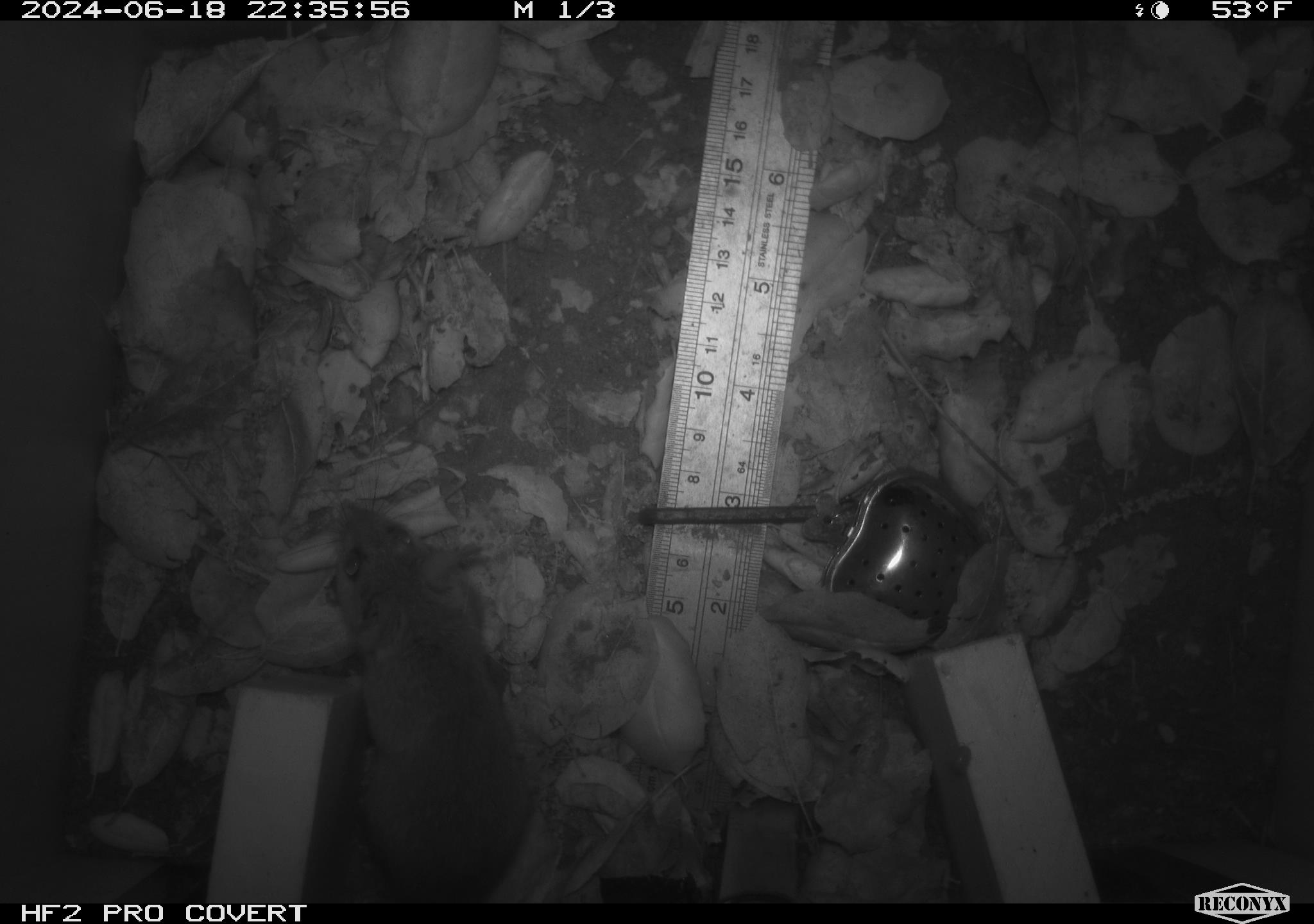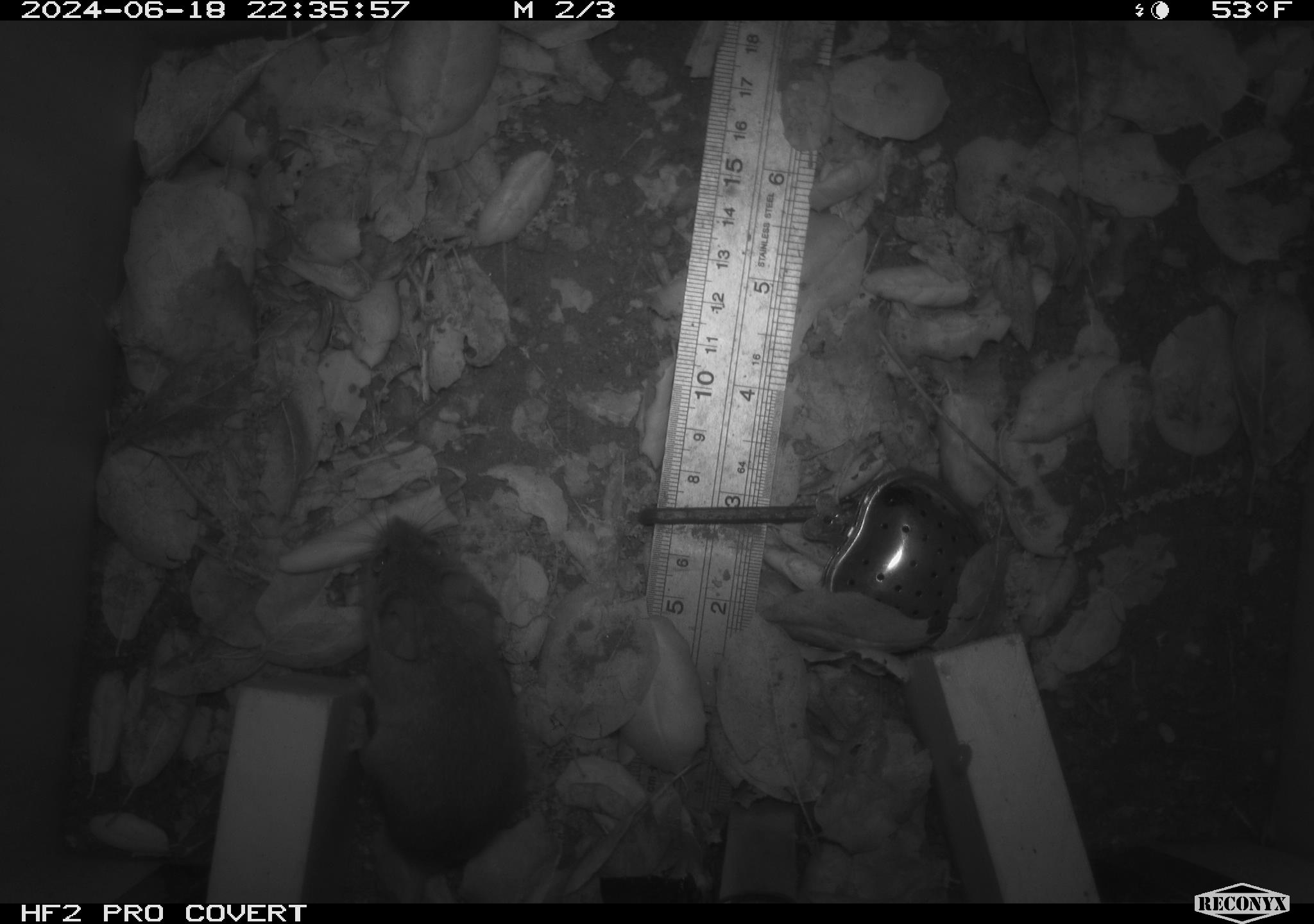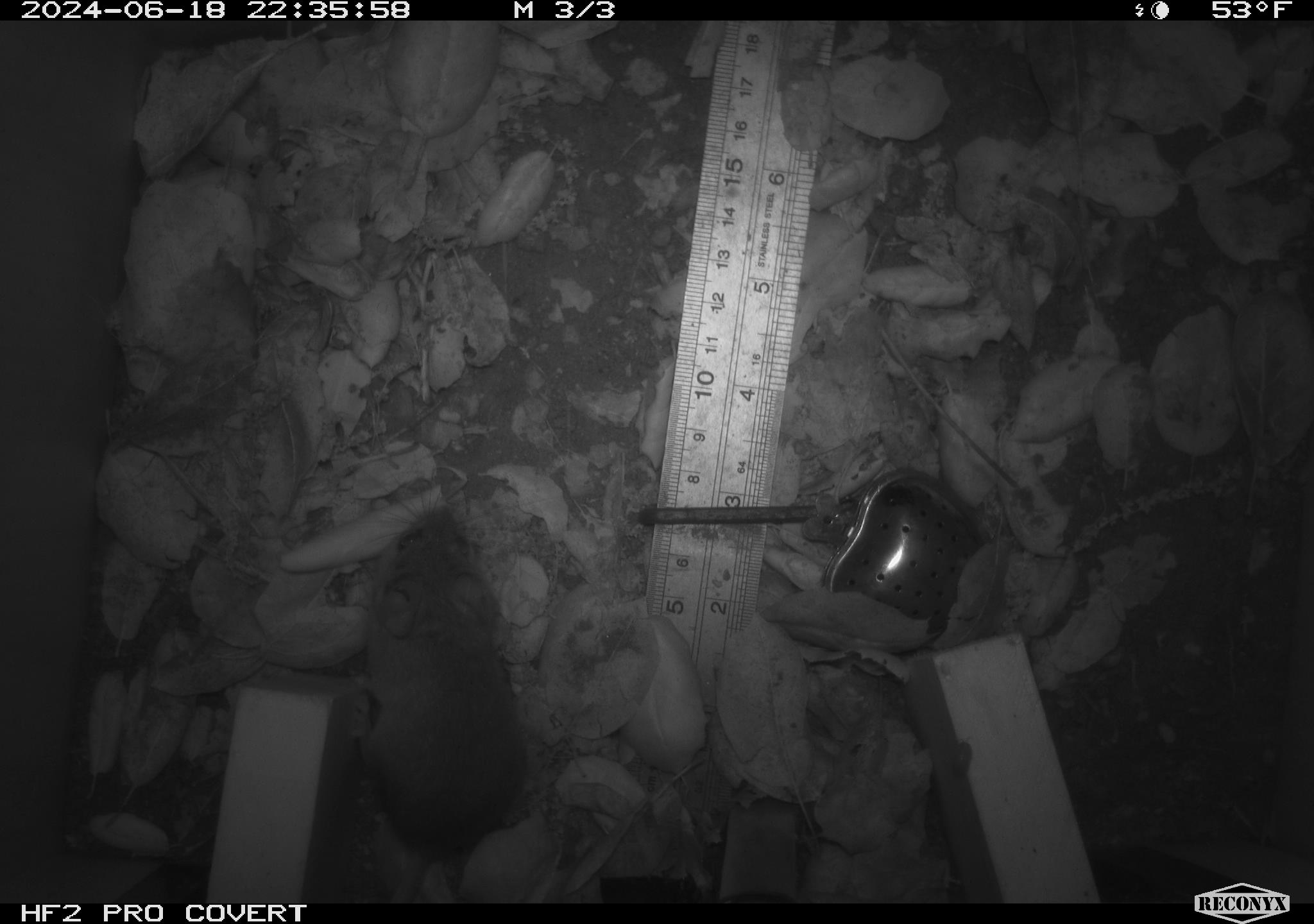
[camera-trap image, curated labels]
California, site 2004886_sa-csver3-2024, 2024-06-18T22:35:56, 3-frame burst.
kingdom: Animalia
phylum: Chordata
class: Mammalia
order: Rodentia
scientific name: Rodentia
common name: rodent